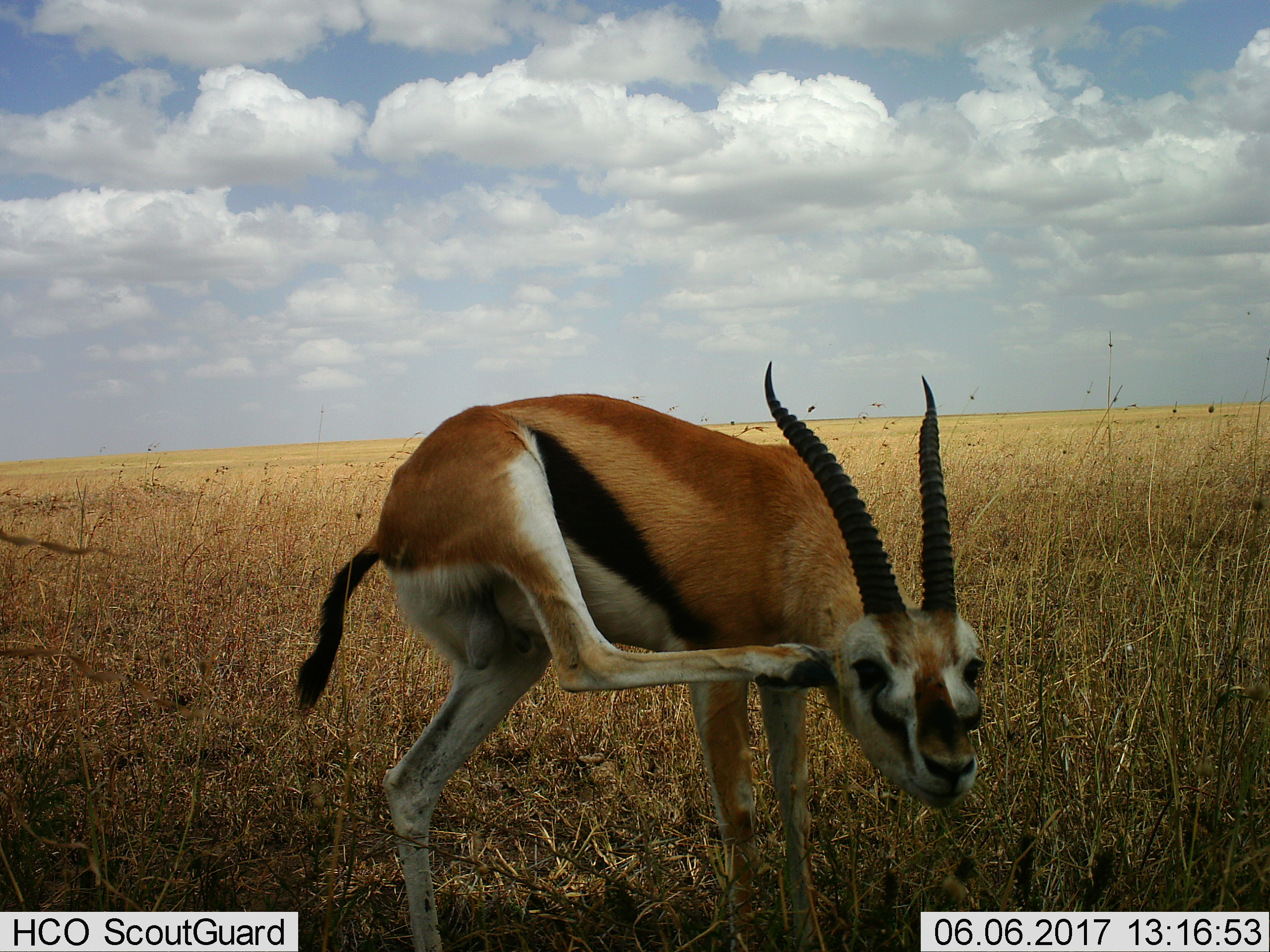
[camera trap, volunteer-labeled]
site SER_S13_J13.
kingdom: Animalia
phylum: Chordata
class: Mammalia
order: Artiodactyla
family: Bovidae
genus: Eudorcas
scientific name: Eudorcas thomsonii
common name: thomson's gazelle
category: gazellethomsons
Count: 1.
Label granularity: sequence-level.